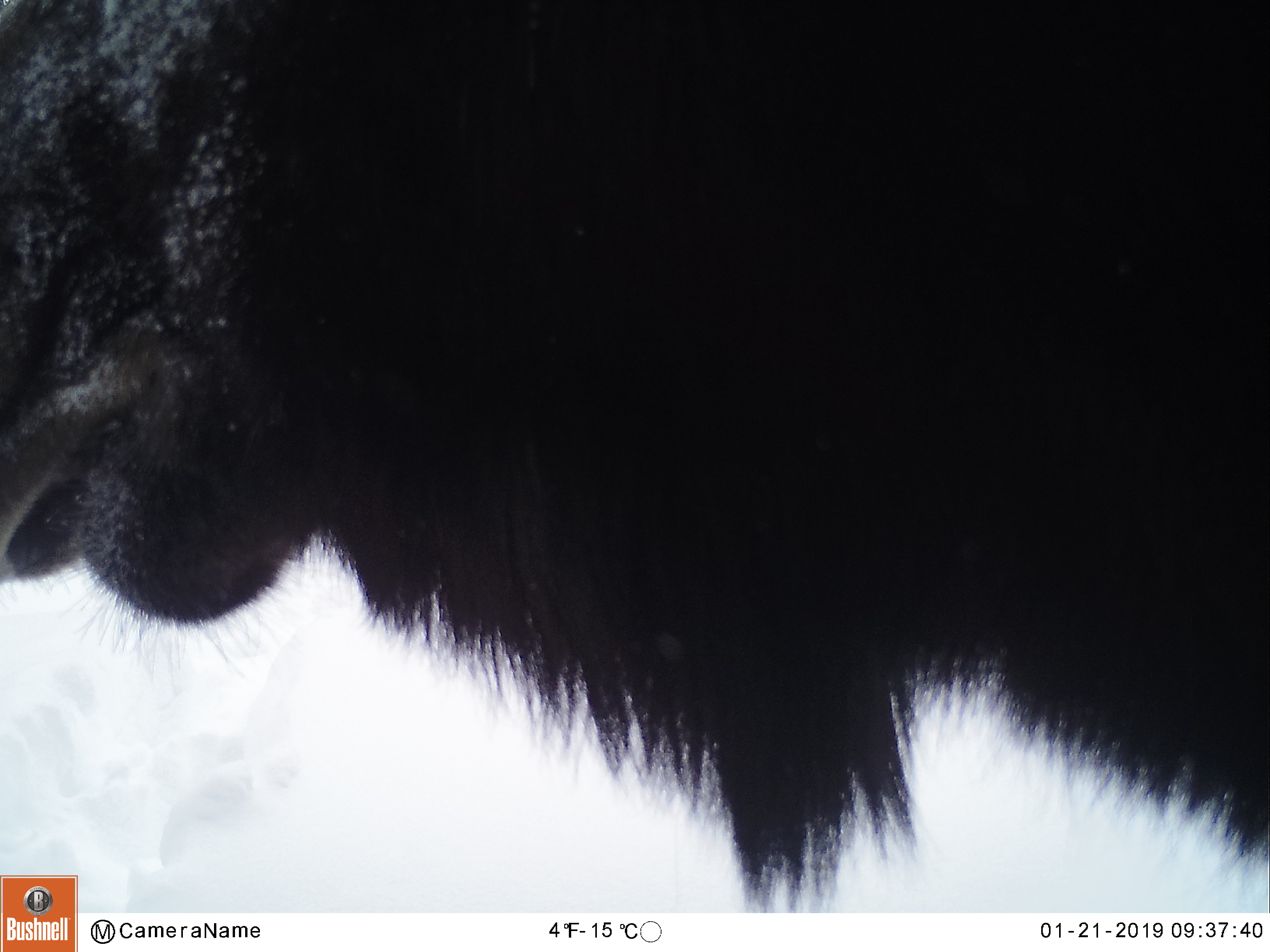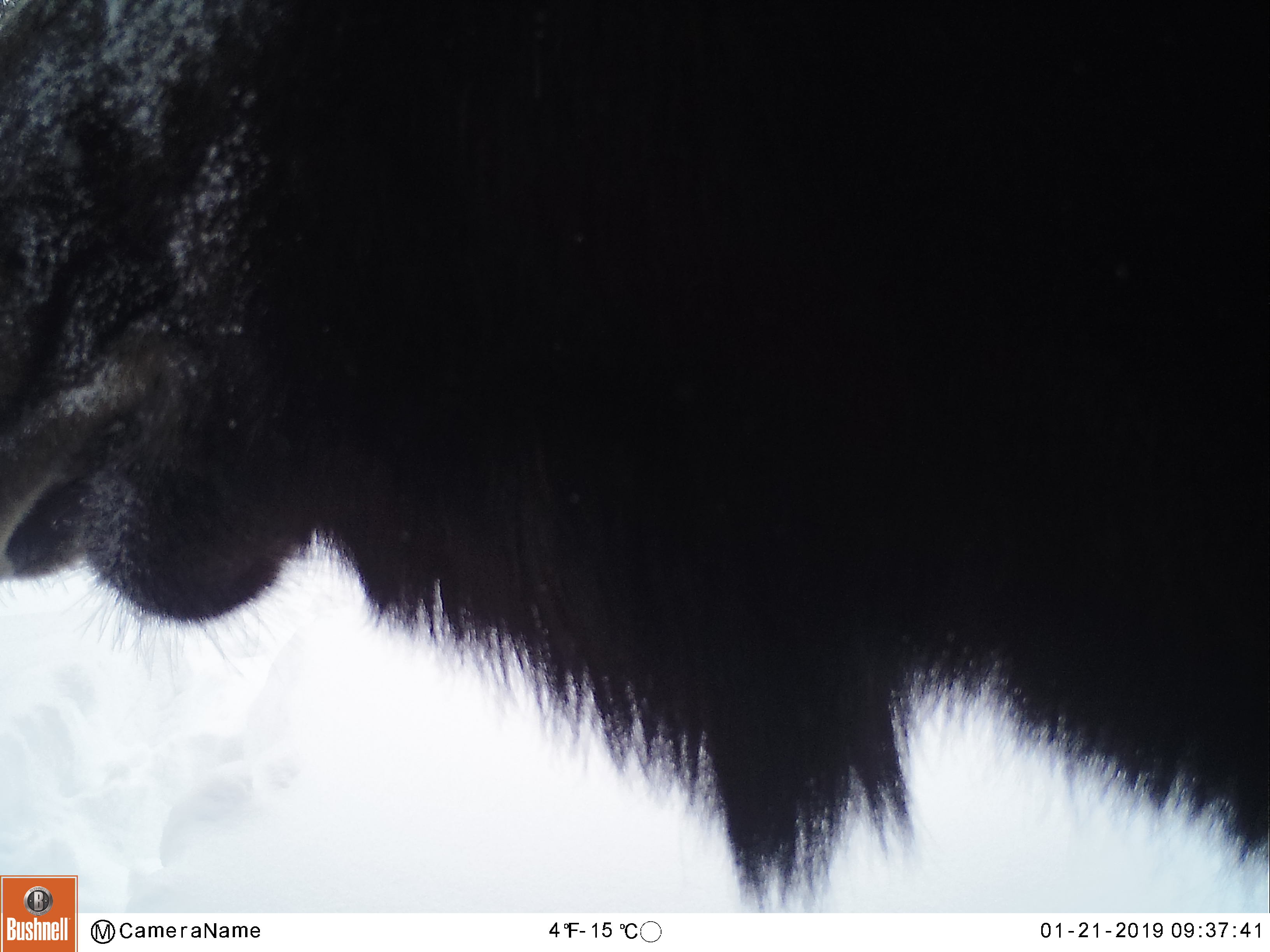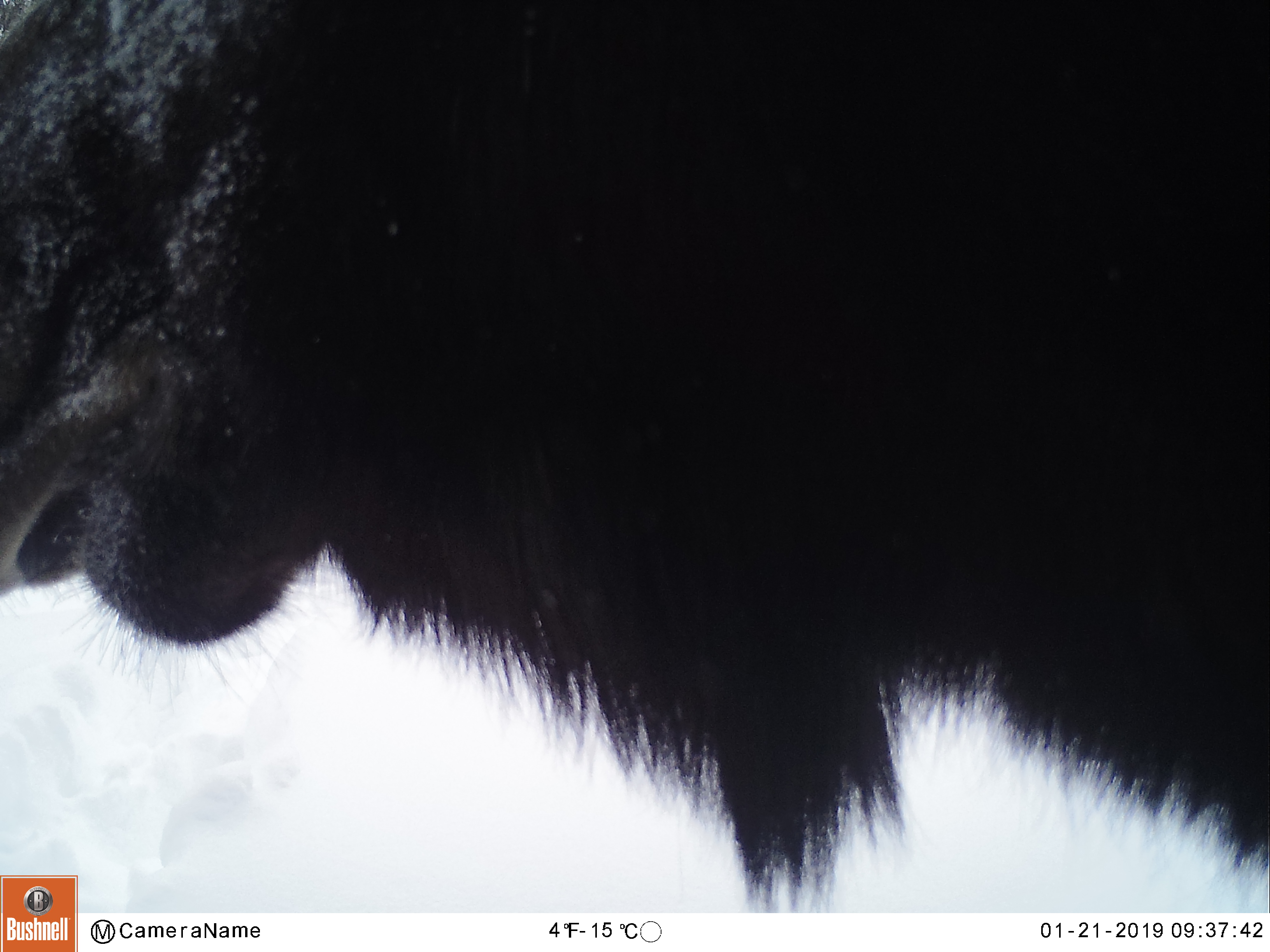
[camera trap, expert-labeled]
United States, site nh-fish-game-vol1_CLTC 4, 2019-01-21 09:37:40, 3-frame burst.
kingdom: Animalia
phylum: Chordata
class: Mammalia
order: Artiodactyla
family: Cervidae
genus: Alces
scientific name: Alces alces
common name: moose